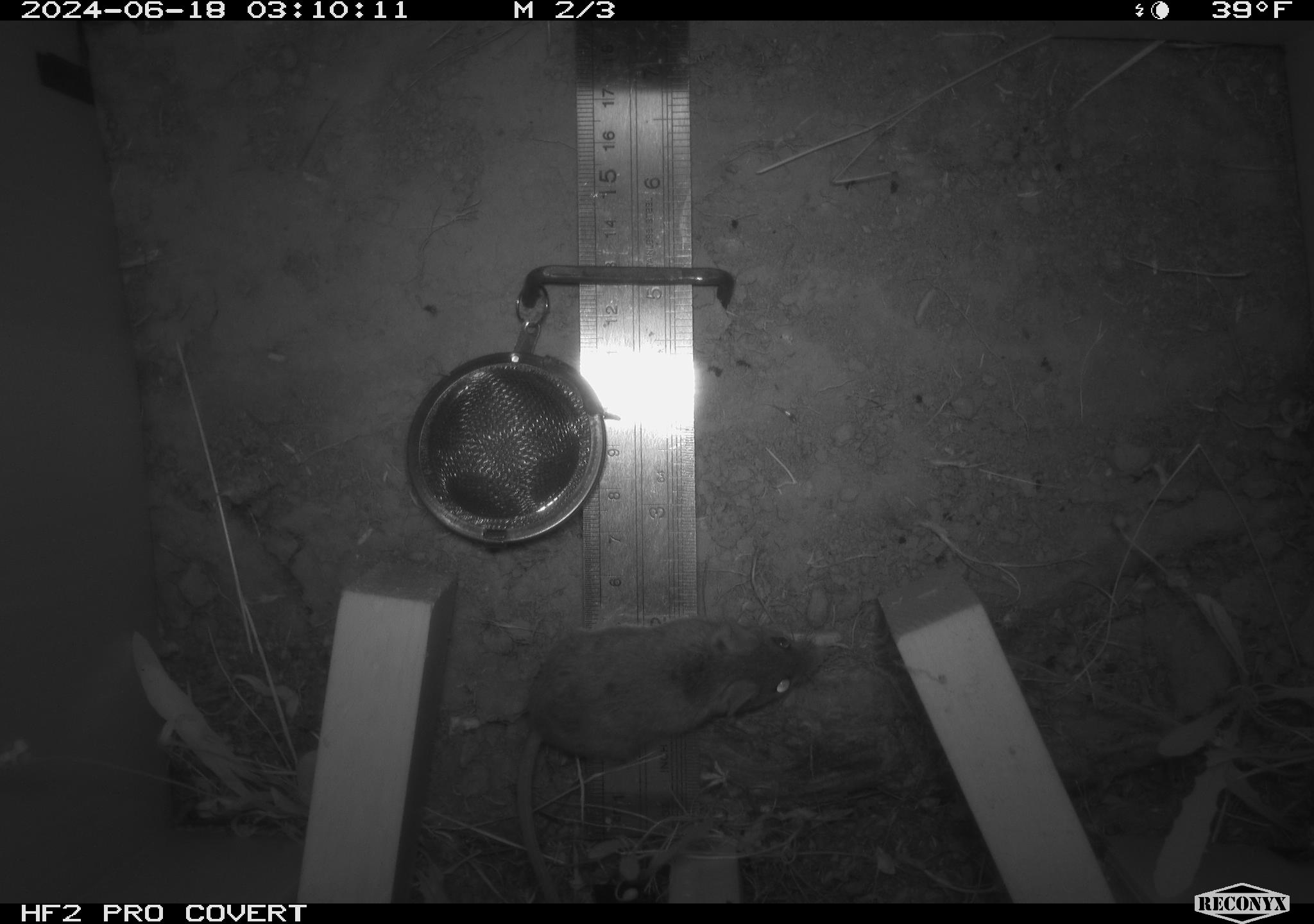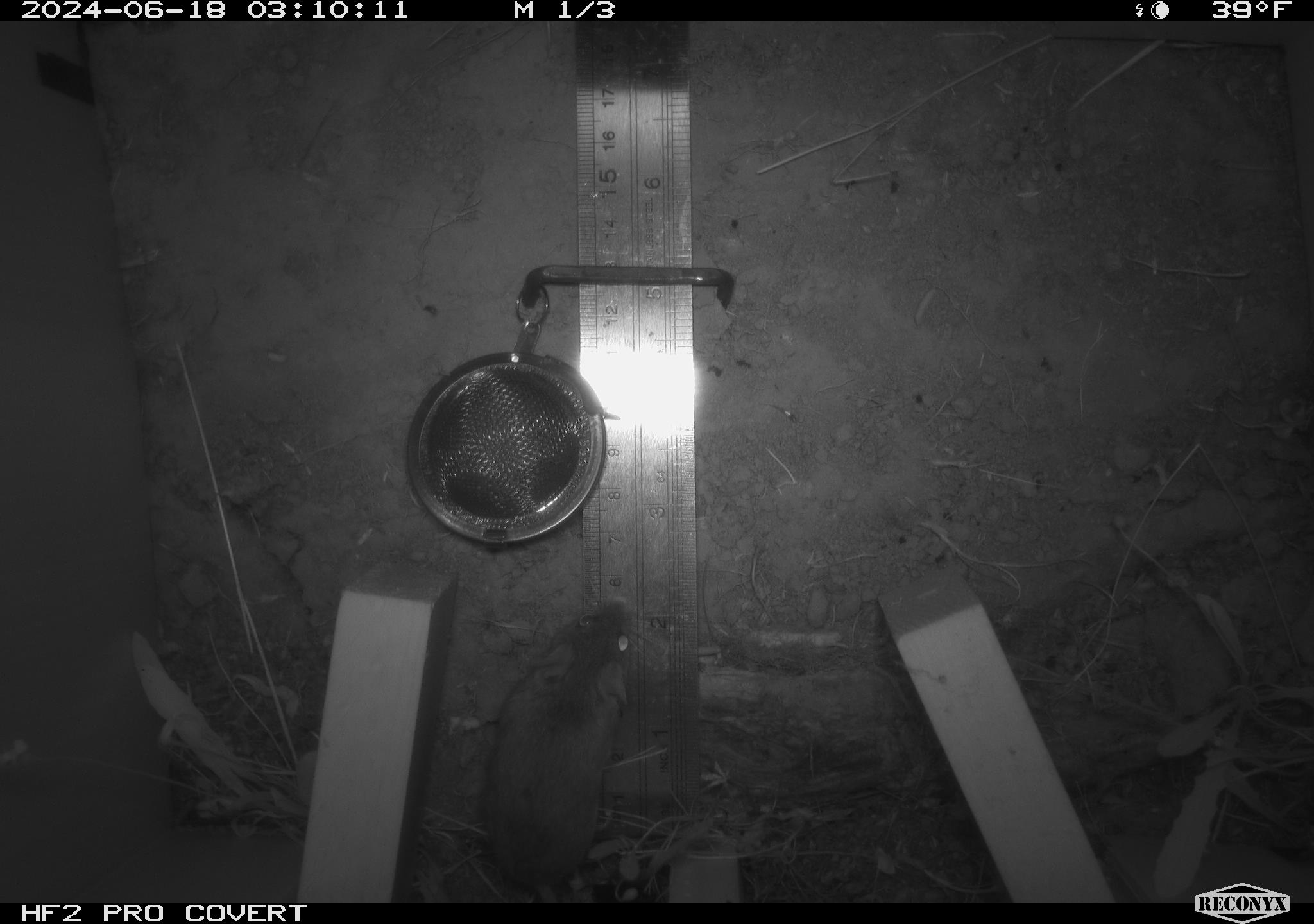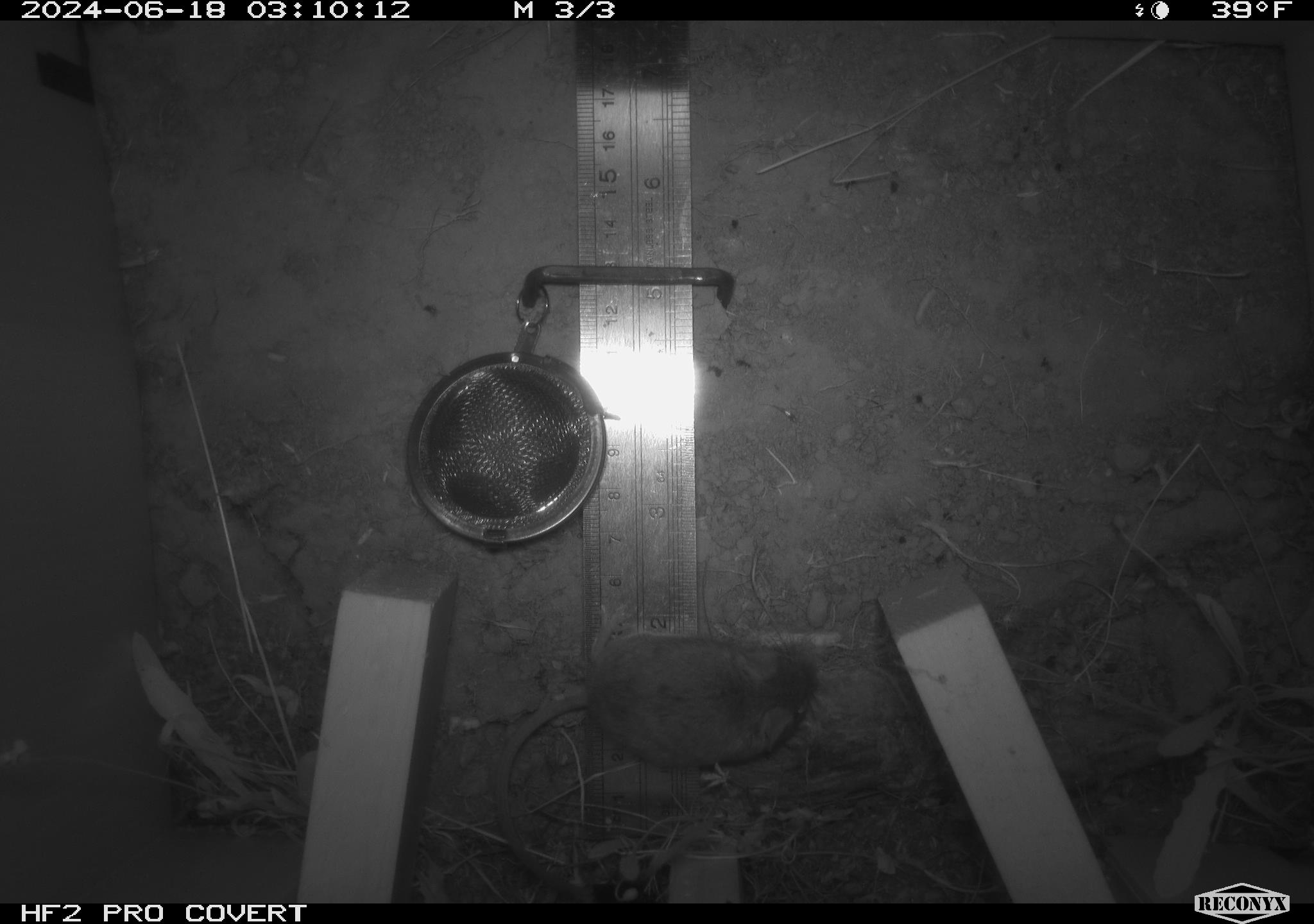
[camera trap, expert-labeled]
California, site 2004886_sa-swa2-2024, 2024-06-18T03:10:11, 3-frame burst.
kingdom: Animalia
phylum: Chordata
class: Mammalia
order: Rodentia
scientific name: Rodentia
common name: mouse species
Mouse species (Rodentia).